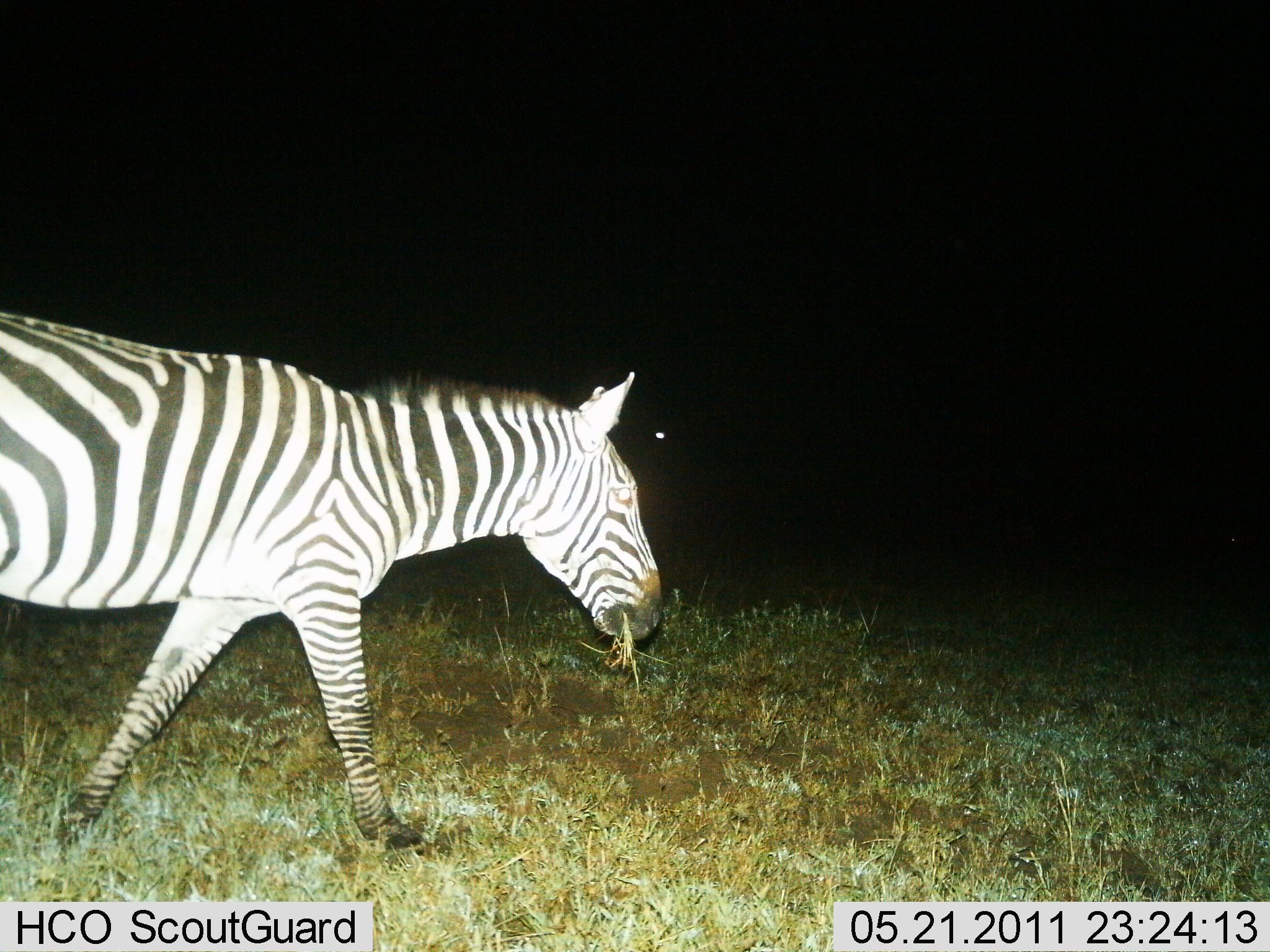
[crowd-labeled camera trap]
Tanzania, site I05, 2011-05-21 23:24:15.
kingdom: Animalia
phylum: Chordata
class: Mammalia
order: Perissodactyla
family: Equidae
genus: Equus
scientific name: Equus quagga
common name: plains zebra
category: zebra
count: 1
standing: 10%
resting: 0%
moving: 60%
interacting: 0%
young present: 0%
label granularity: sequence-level